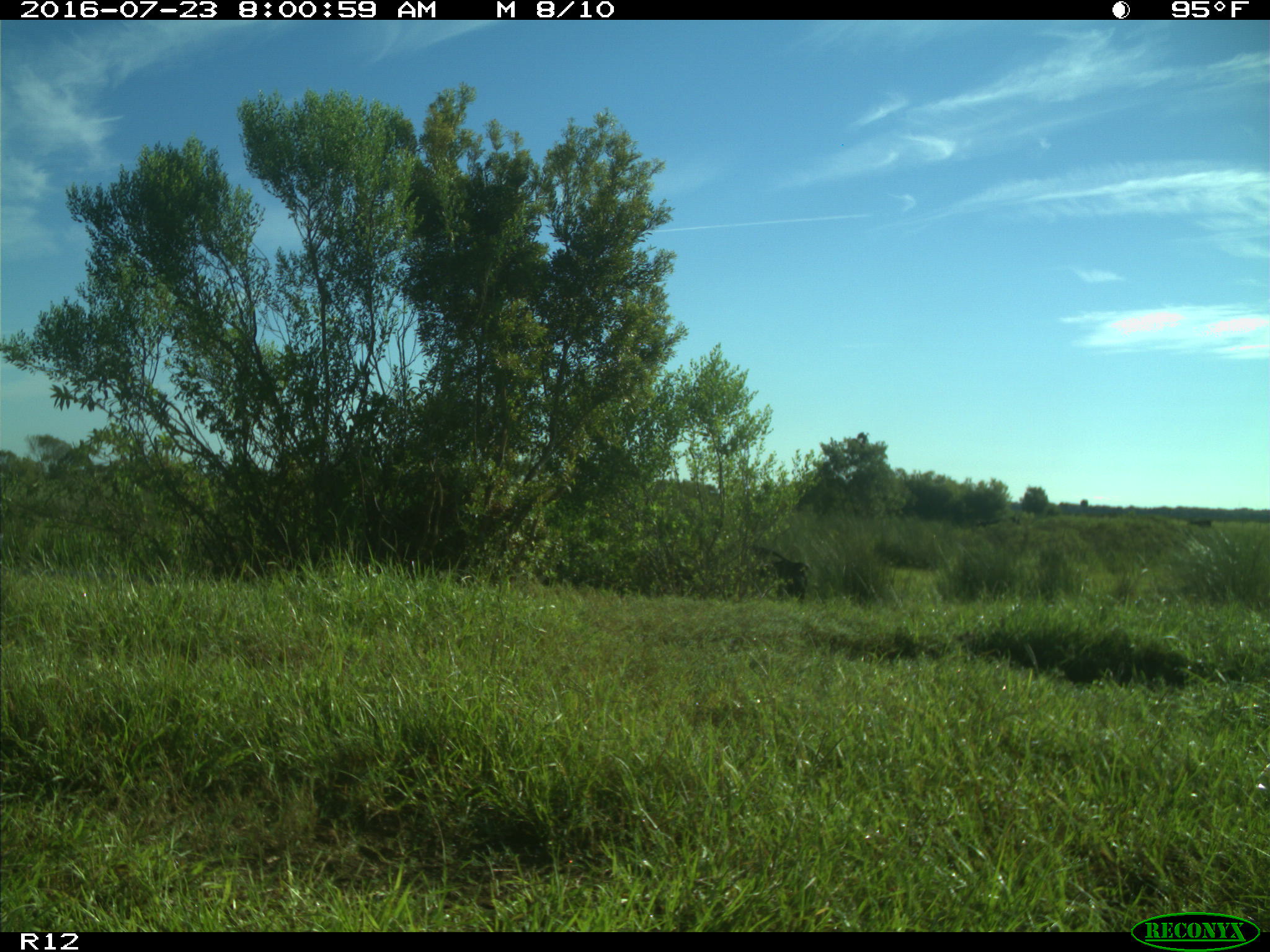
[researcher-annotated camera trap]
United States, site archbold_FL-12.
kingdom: Animalia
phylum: Chordata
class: Mammalia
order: Artiodactyla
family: Bovidae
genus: Bos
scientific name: Bos taurus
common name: domestic cow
Bos taurus (domestic cow).